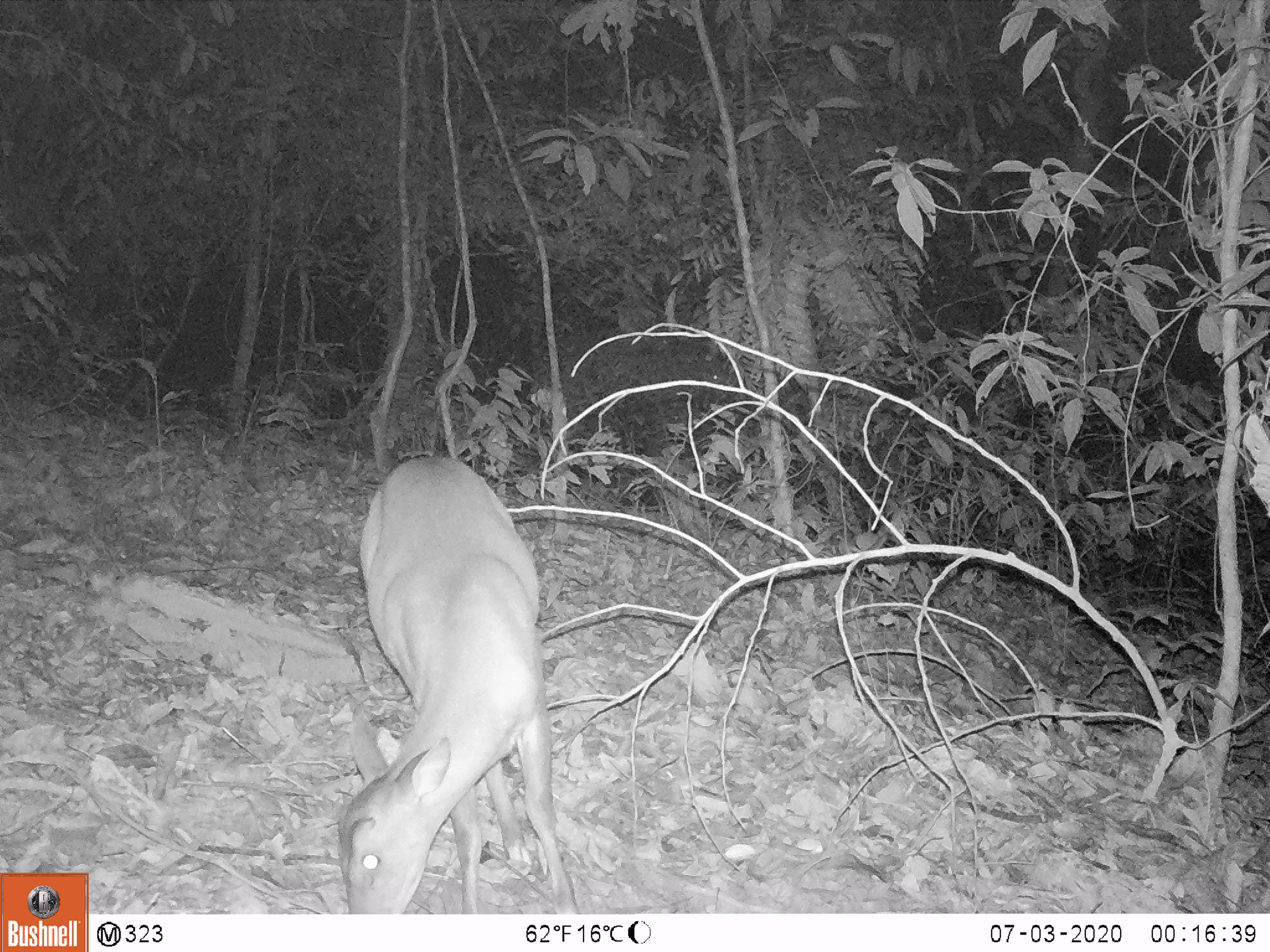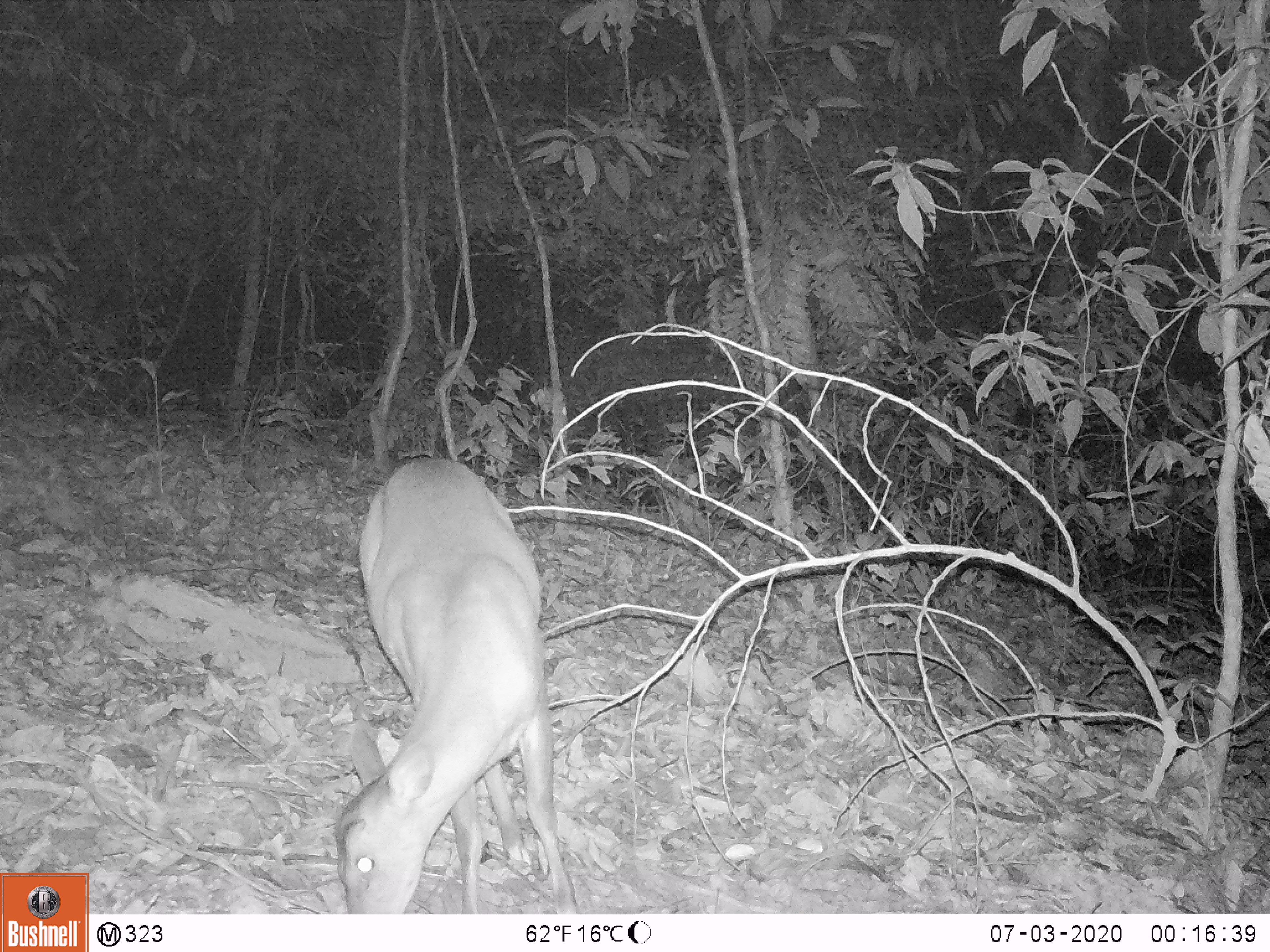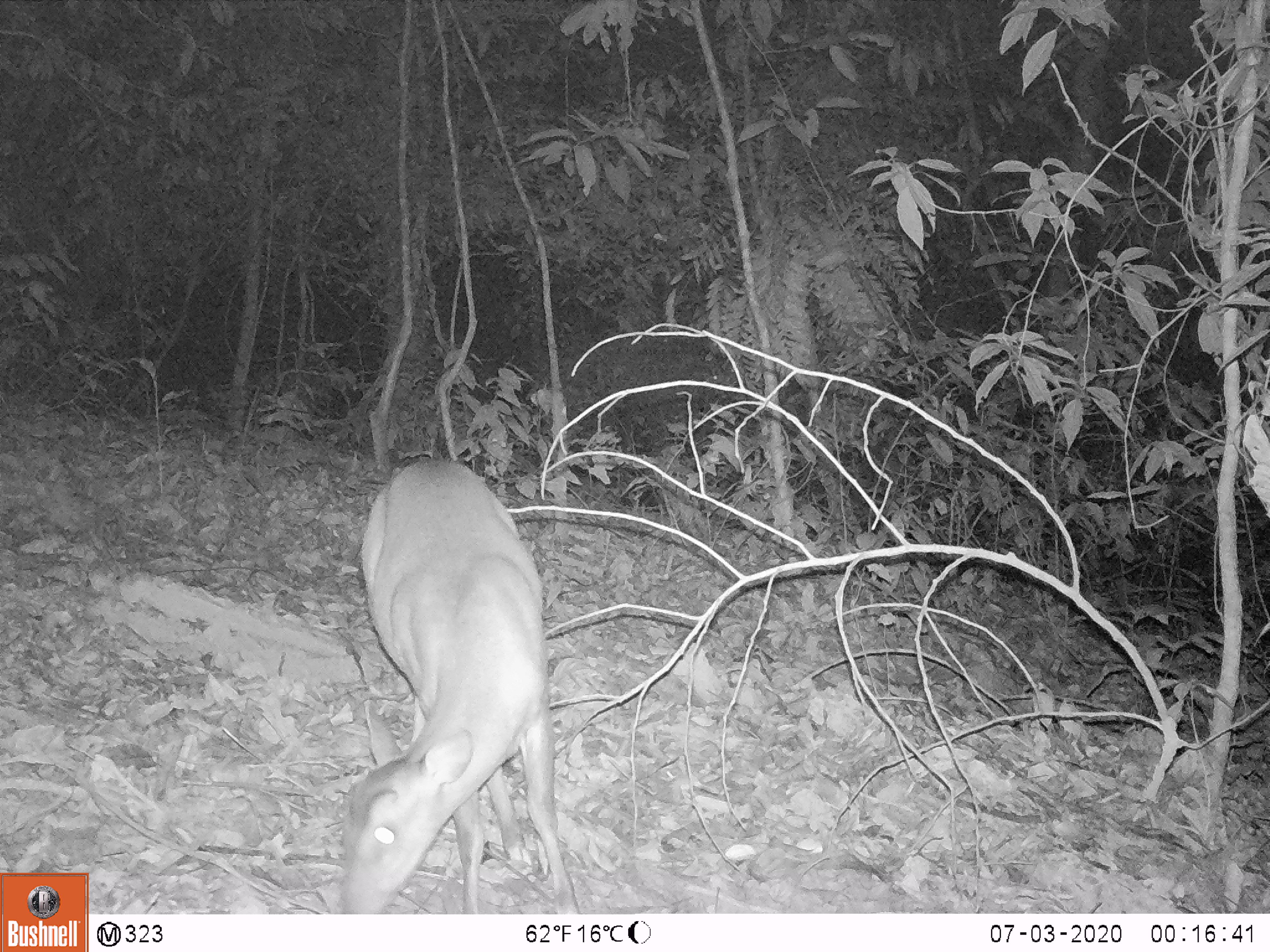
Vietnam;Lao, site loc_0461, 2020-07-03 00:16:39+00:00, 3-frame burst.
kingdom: Animalia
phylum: Chordata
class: Mammalia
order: Artiodactyla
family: Cervidae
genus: Muntiacus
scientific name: Muntiacus vuquangensis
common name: large-antlered muntjac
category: large antlered muntjac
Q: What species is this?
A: Large antlered muntjac (large-antlered muntjac) (Muntiacus vuquangensis).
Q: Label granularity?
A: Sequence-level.